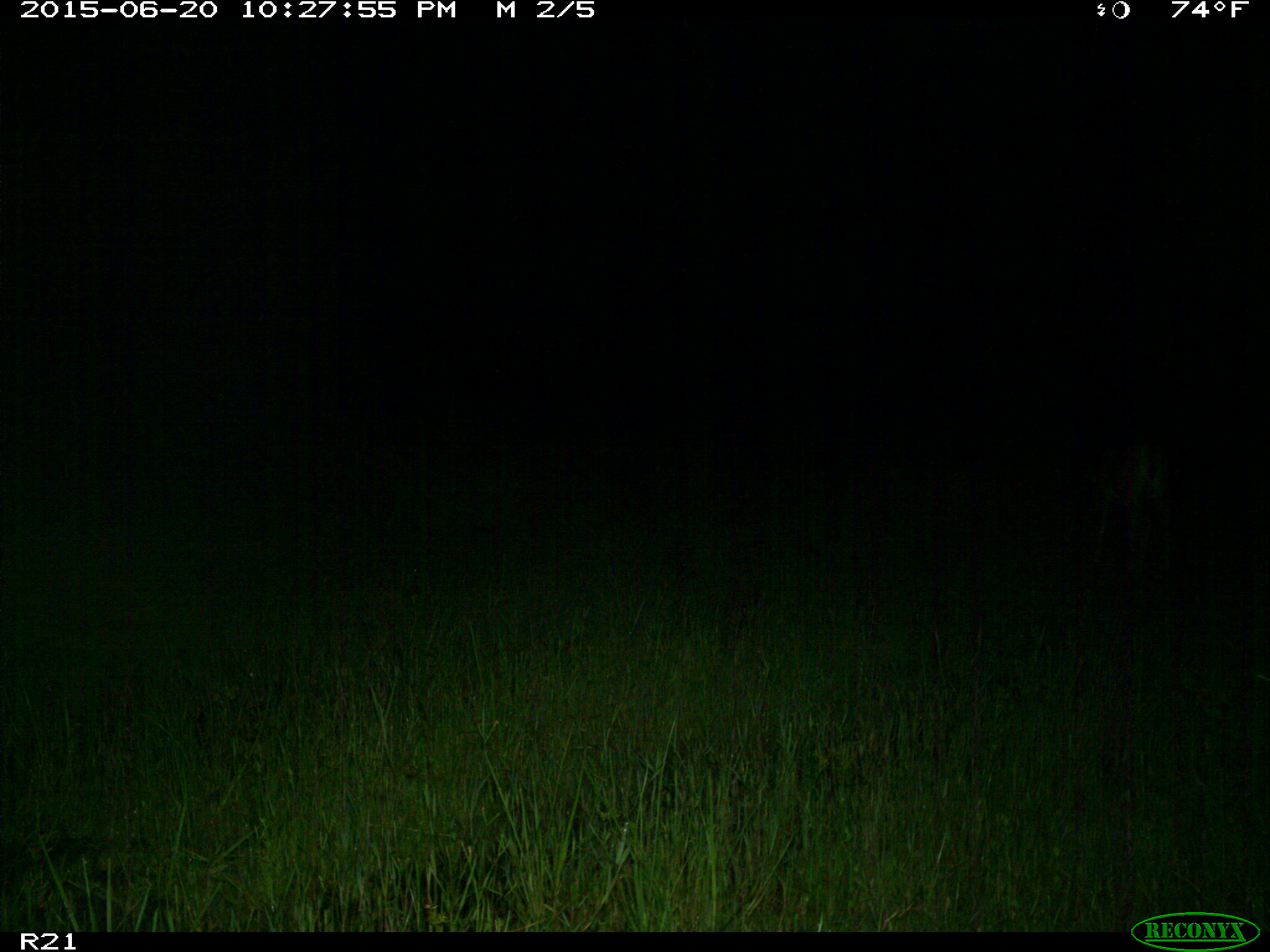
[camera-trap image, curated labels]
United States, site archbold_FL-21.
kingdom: Animalia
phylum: Chordata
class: Mammalia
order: Artiodactyla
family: Cervidae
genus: Odocoileus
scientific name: Odocoileus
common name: deer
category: unidentified deer